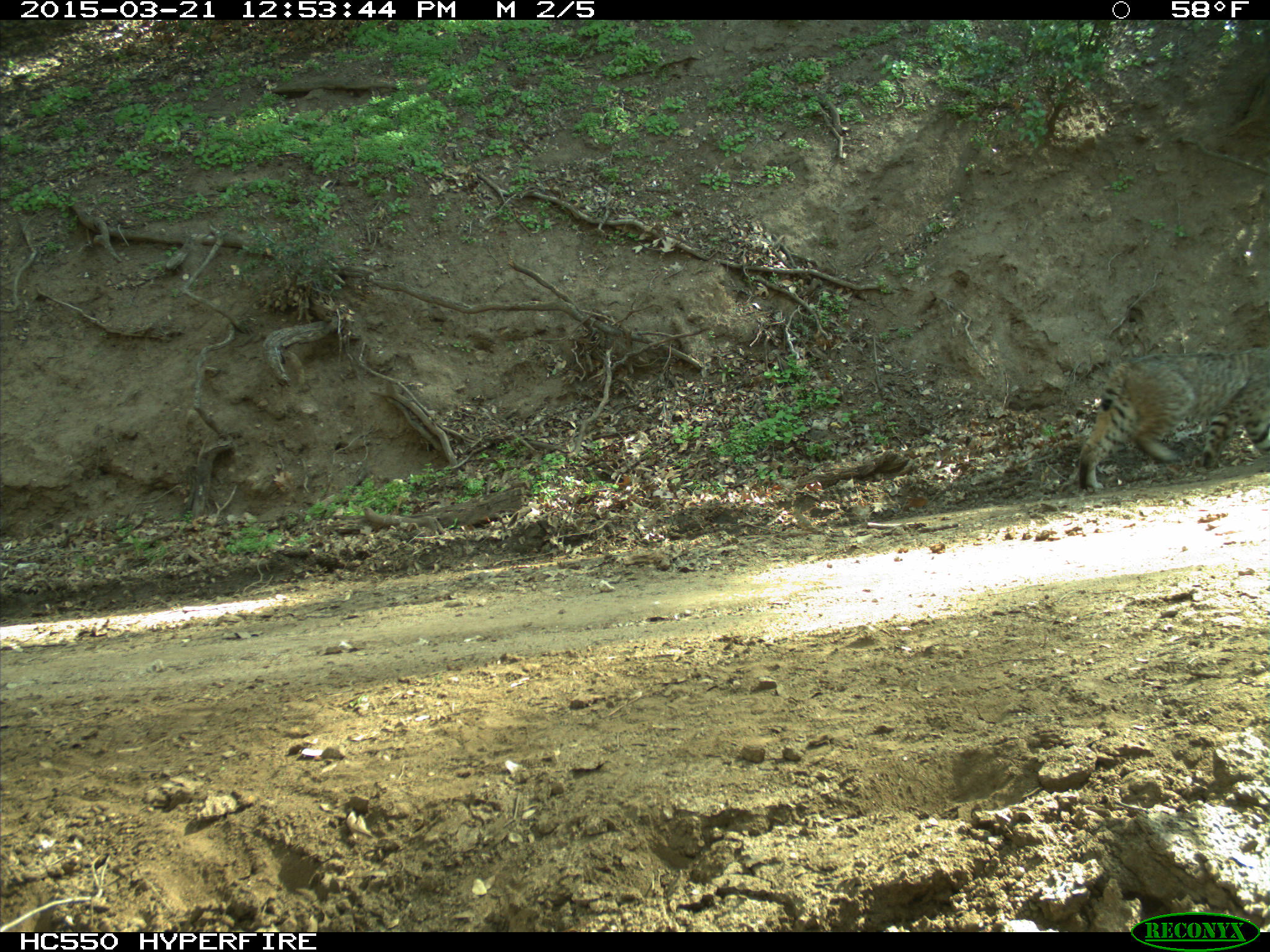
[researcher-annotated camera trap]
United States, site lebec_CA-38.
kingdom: Animalia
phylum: Chordata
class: Mammalia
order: Carnivora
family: Felidae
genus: Lynx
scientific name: Lynx rufus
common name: bobcat